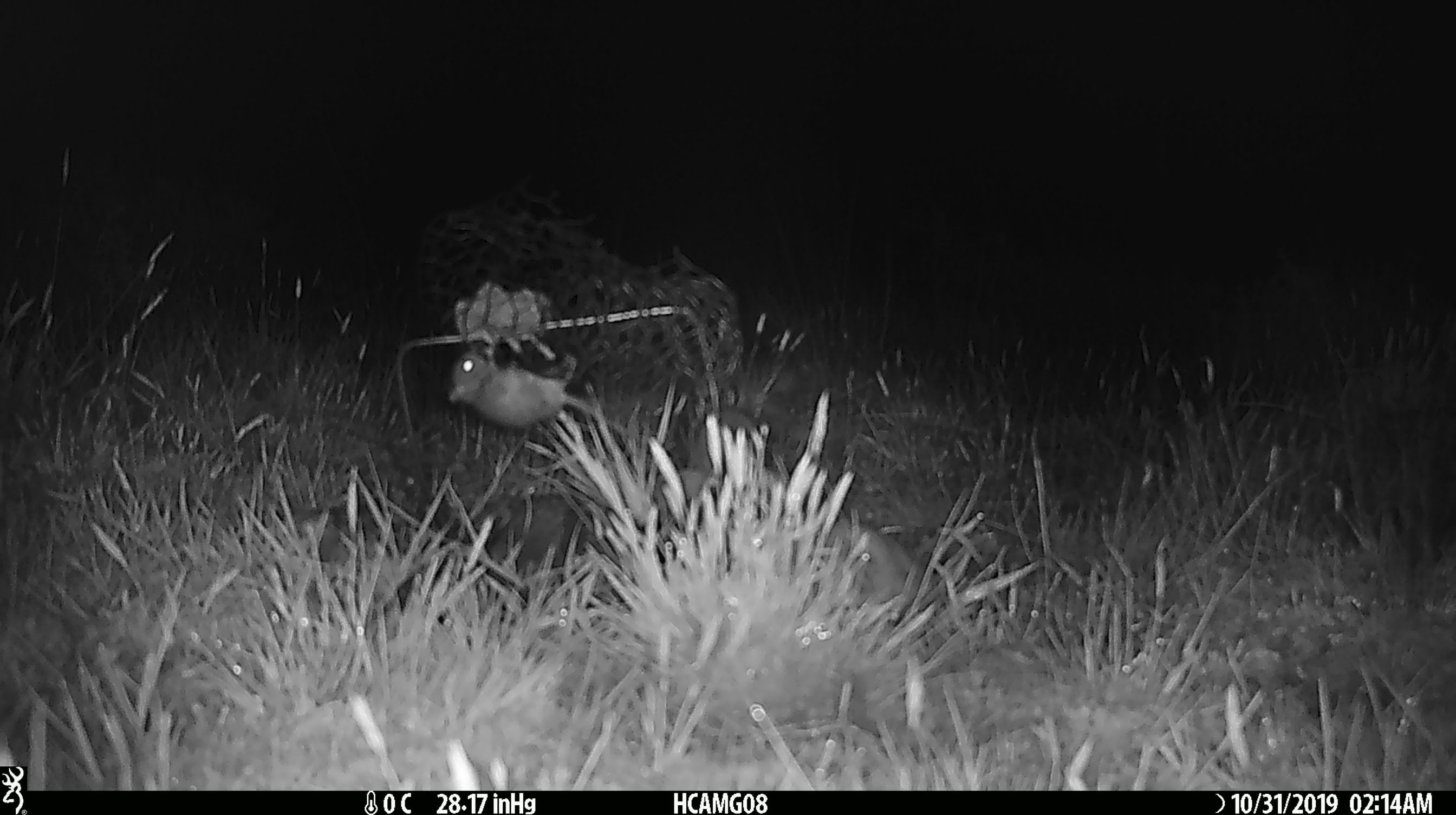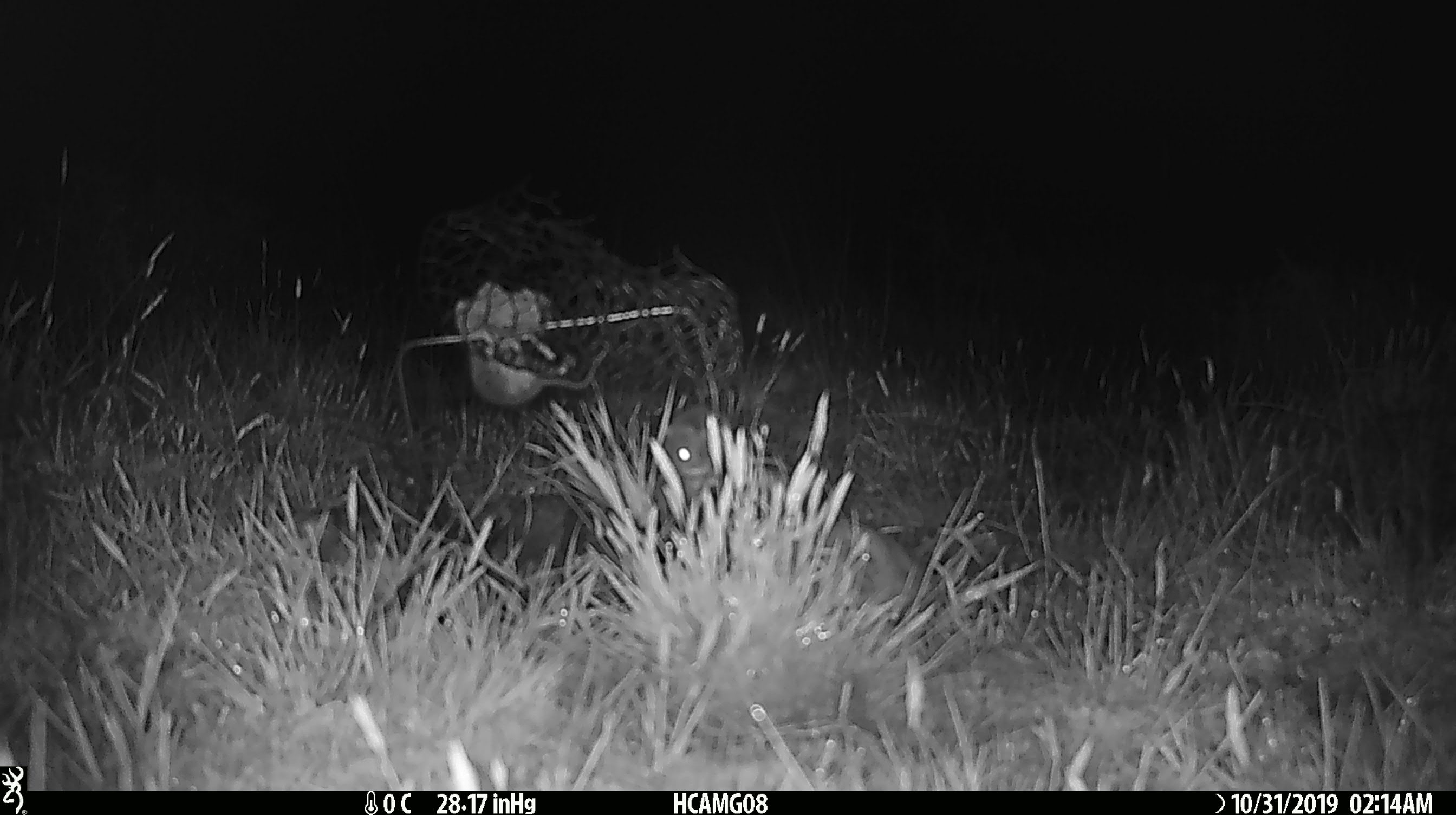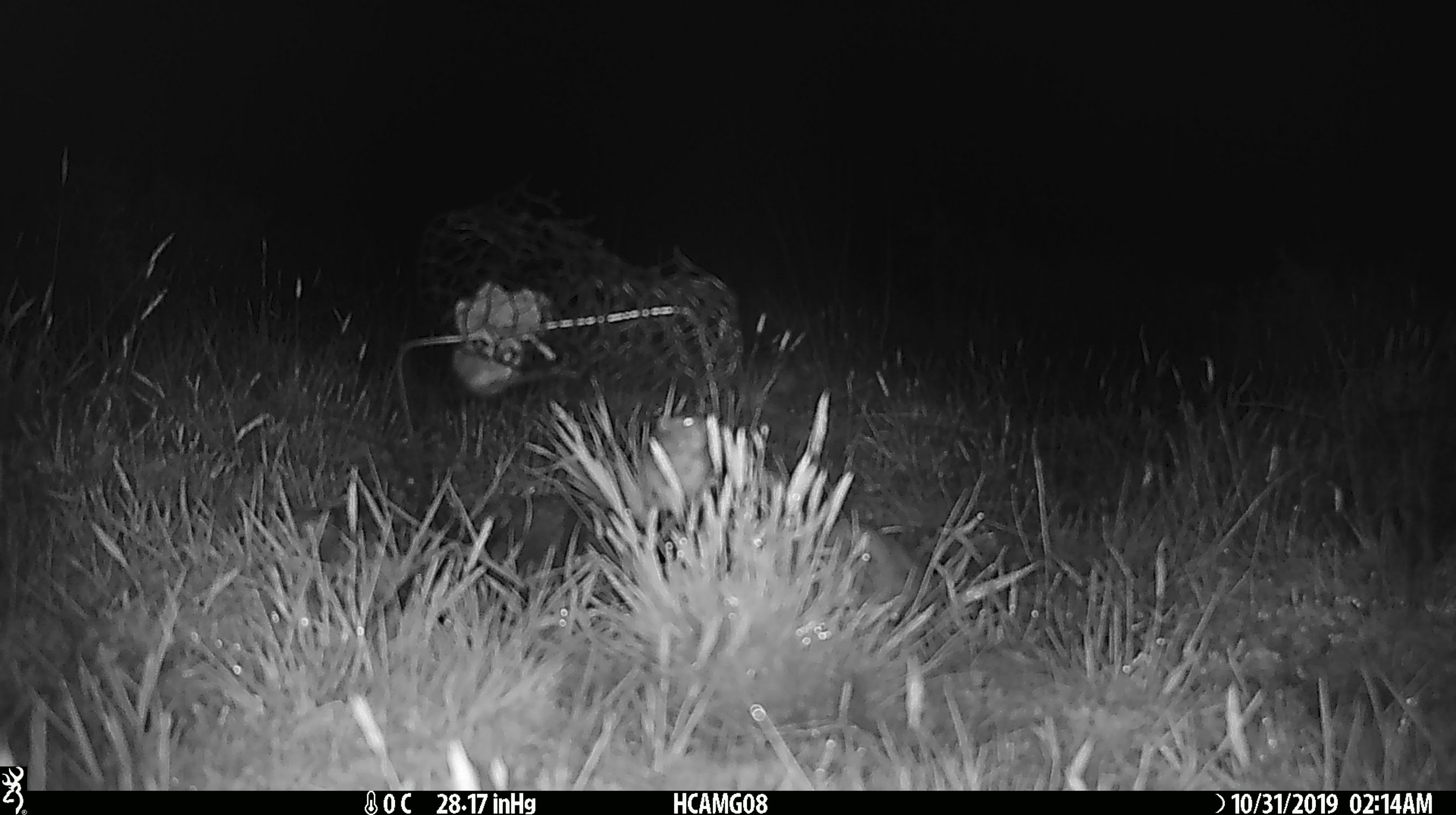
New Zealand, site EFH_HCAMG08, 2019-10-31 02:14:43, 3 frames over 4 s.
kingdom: Animalia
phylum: Chordata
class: Mammalia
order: Rodentia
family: Muridae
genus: Mus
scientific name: Mus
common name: mouse